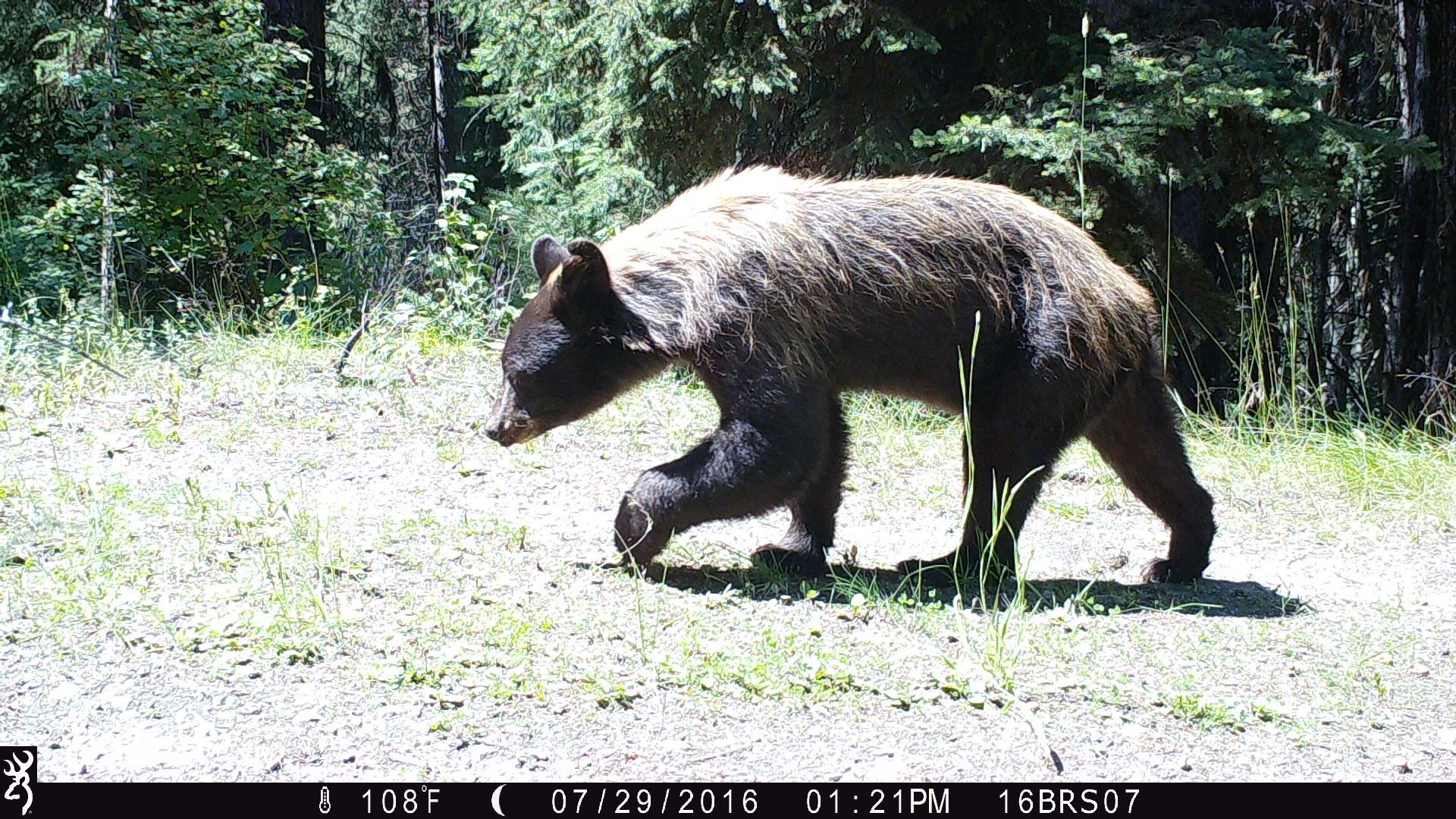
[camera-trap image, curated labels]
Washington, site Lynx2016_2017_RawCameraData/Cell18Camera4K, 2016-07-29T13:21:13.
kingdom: Animalia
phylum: Chordata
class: Mammalia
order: Carnivora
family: Ursidae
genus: Ursus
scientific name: Ursus americanus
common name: american black bear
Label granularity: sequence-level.